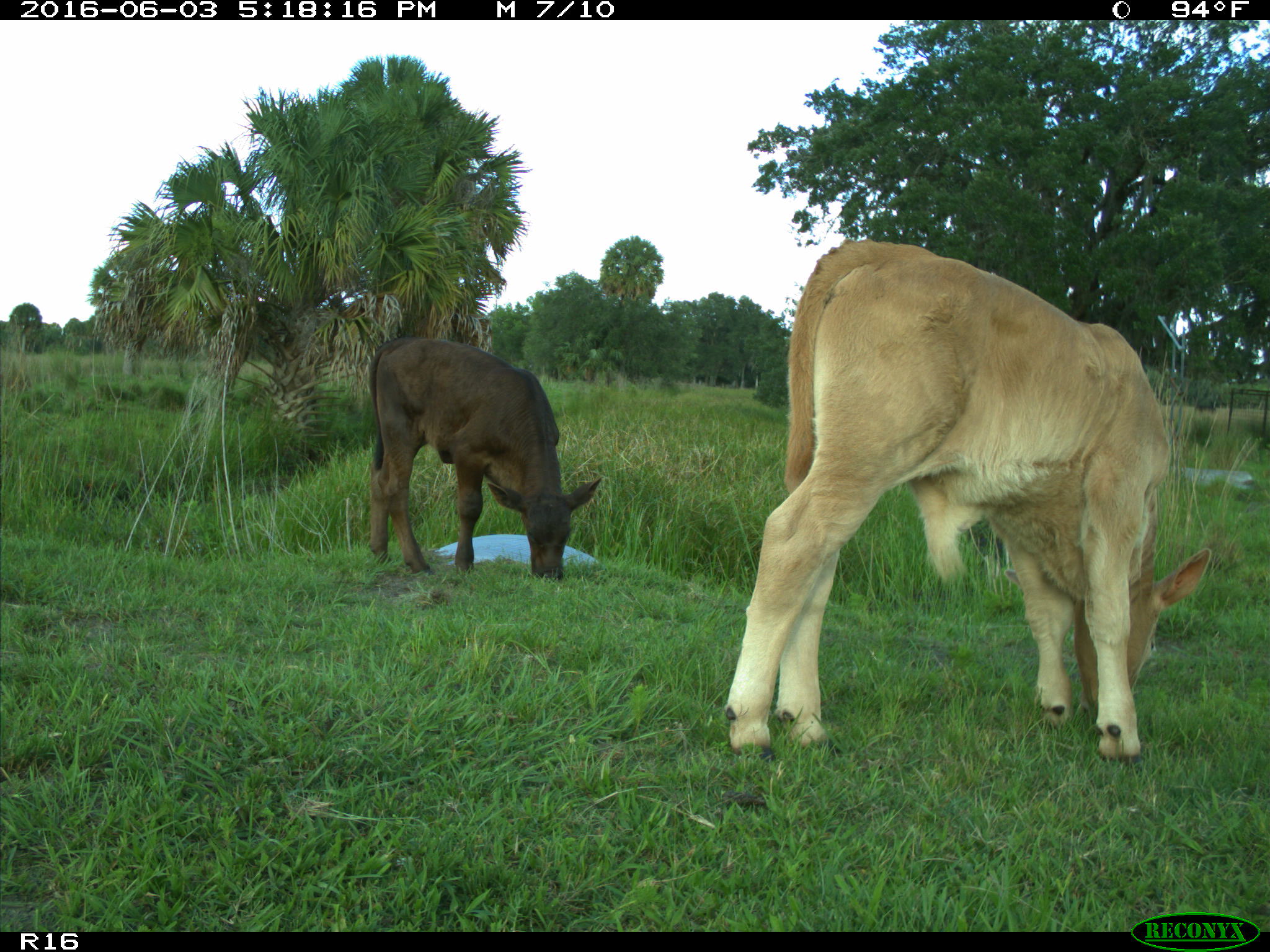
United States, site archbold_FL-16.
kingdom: Animalia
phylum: Chordata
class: Mammalia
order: Artiodactyla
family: Bovidae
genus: Bos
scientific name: Bos taurus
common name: domestic cow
Bos taurus (domestic cow).